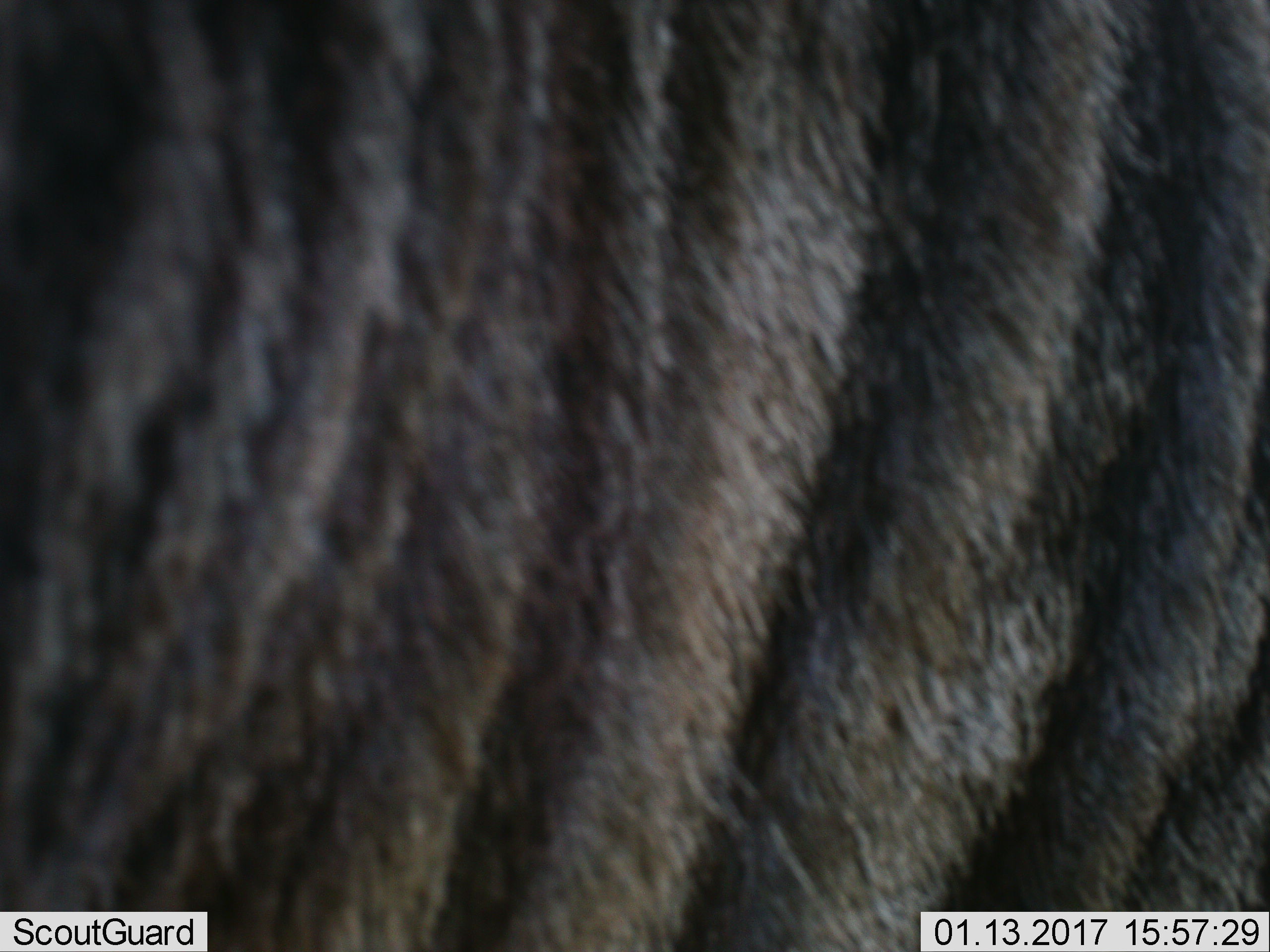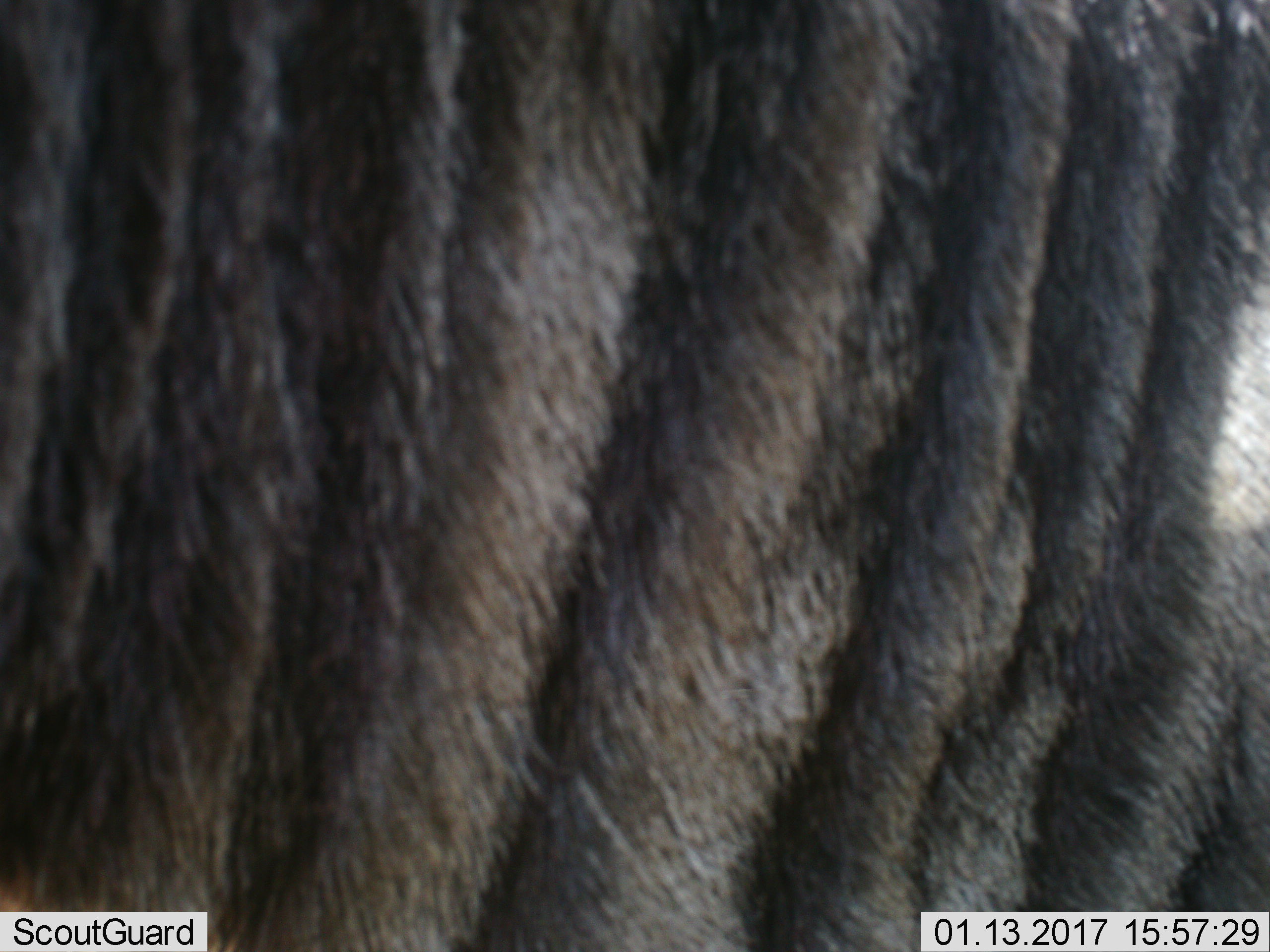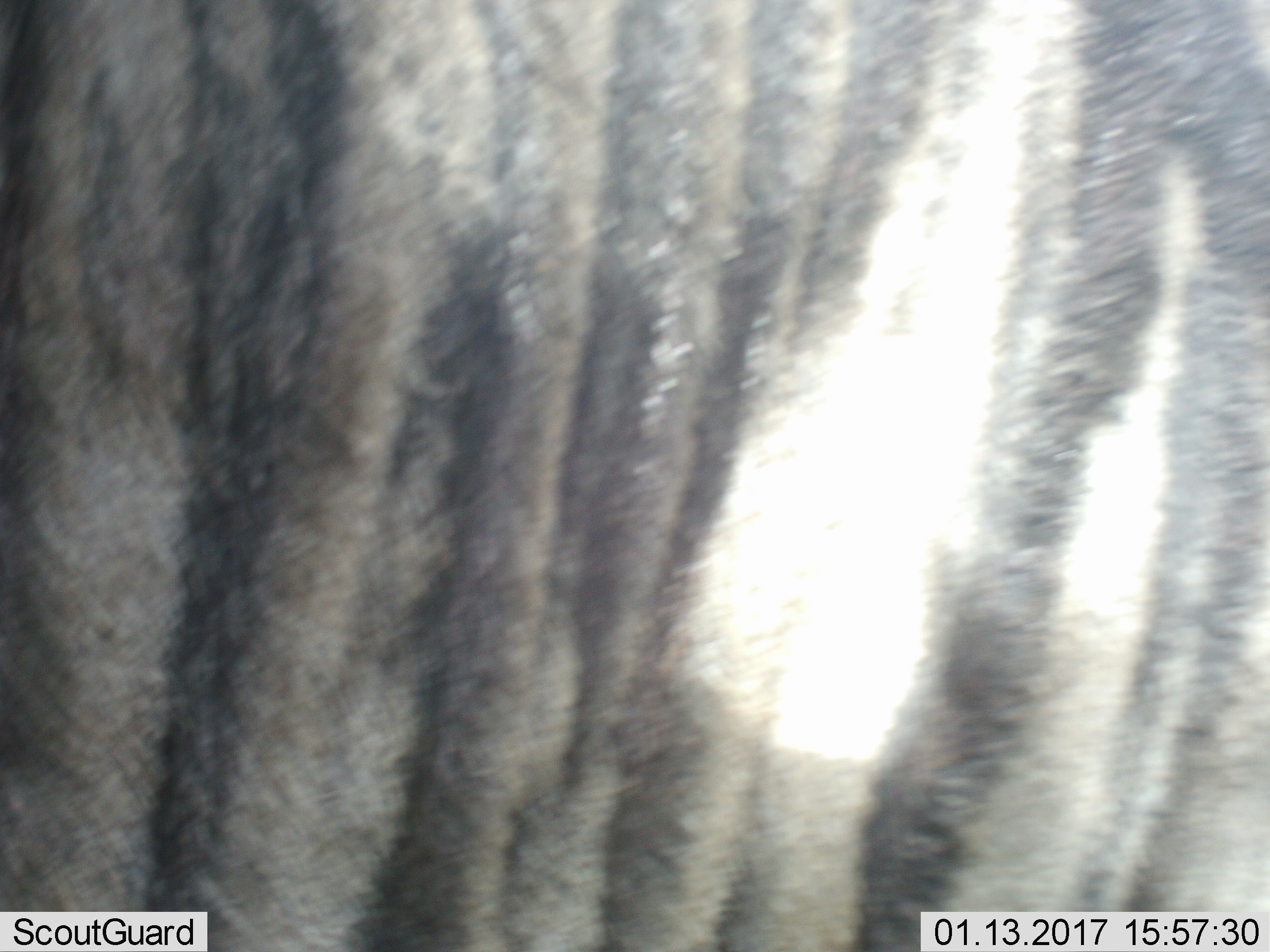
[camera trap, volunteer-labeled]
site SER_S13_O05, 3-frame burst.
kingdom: Animalia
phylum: Chordata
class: Mammalia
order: Artiodactyla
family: Bovidae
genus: Connochaetes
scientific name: Connochaetes taurinus taurinus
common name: blue wildebeest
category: wildebeestblue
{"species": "wildebeestblue (blue wildebeest) (Connochaetes taurinus taurinus)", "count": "1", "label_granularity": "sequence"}